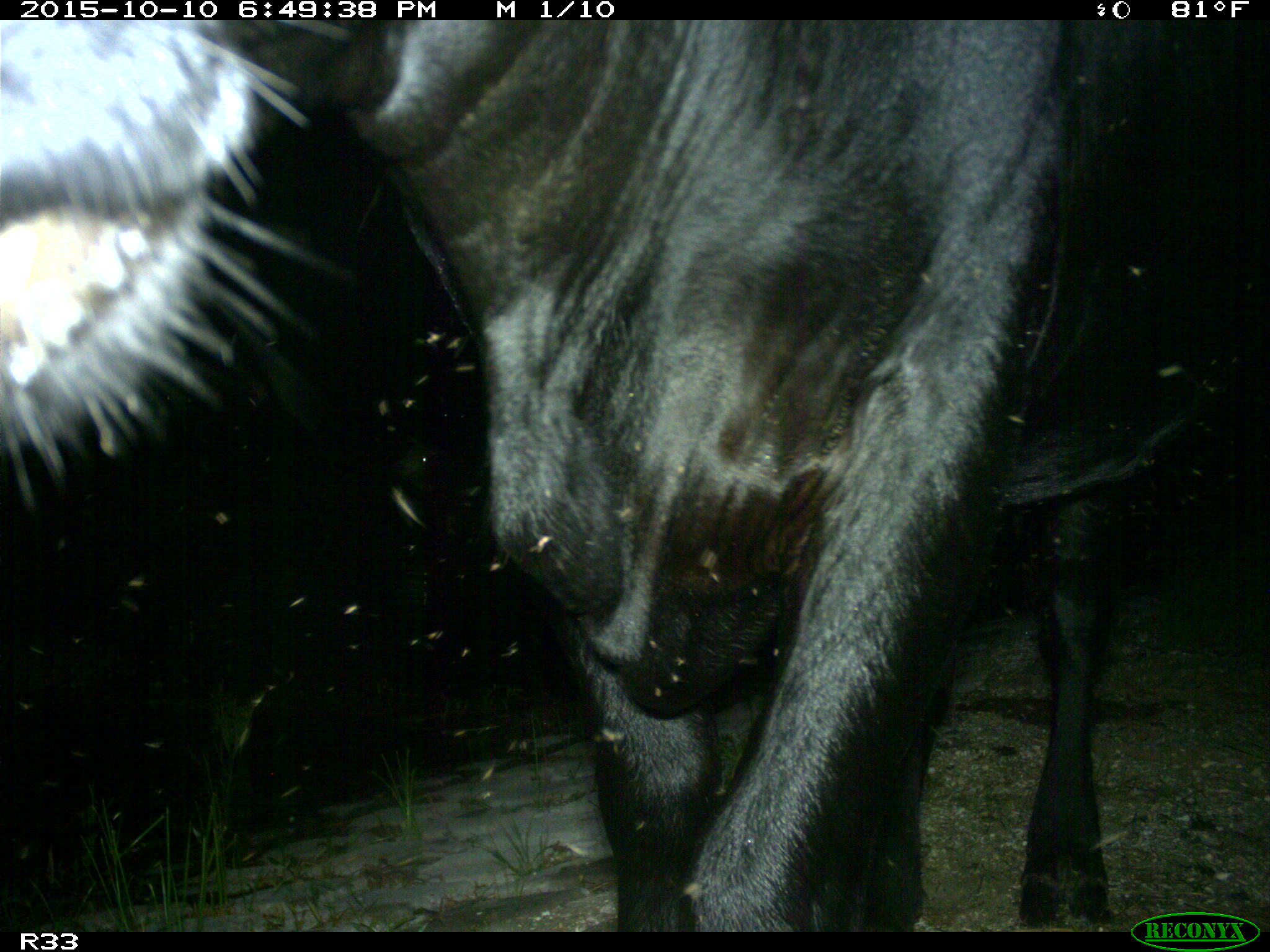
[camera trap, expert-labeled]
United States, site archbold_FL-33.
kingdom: Animalia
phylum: Chordata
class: Mammalia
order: Artiodactyla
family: Bovidae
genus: Bos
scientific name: Bos taurus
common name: domestic cow